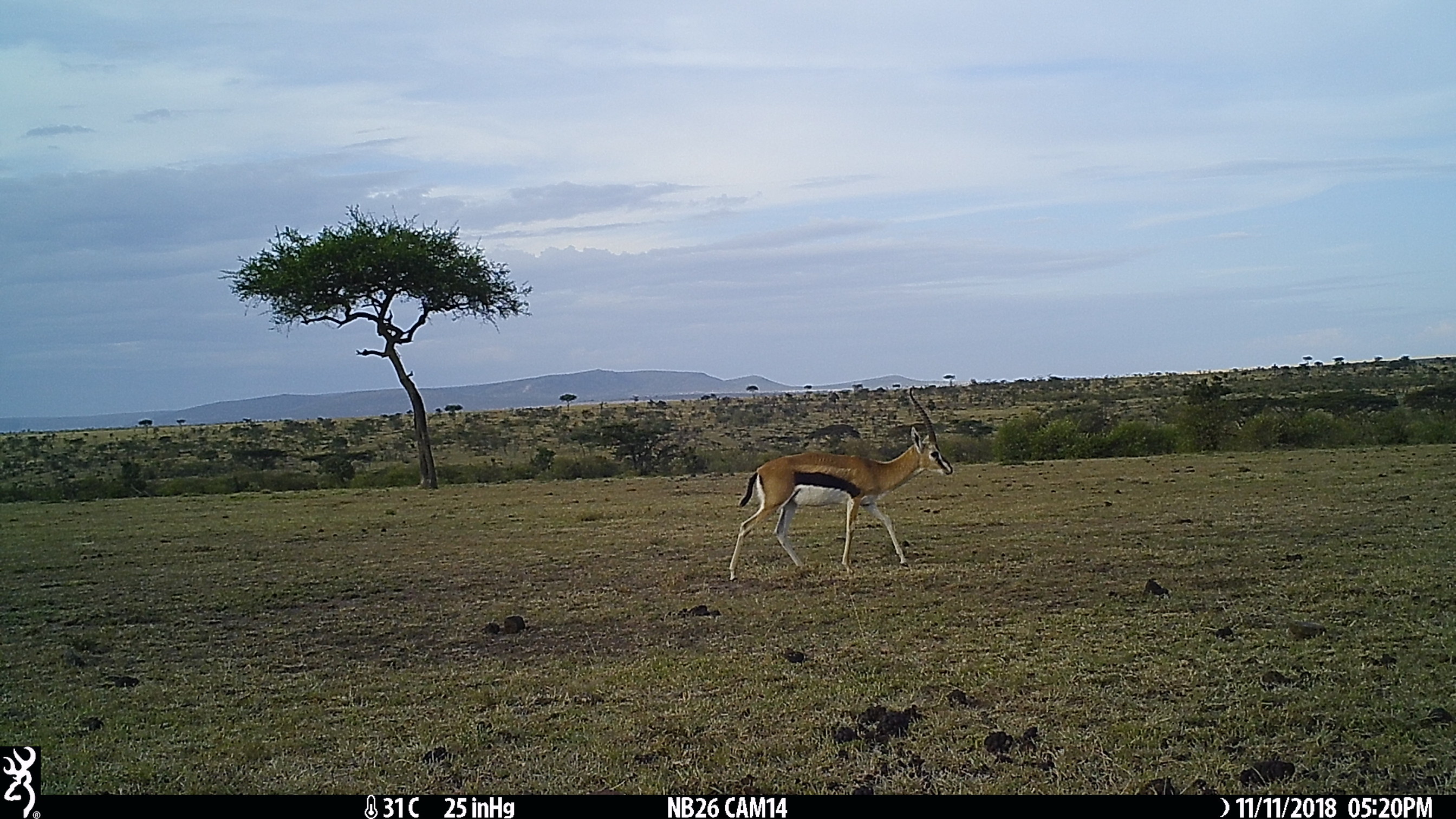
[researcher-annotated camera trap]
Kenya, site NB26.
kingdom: Animalia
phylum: Chordata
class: Mammalia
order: Artiodactyla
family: Bovidae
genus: Eudorcas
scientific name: Eudorcas thomsonii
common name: thomon's gazelle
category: gazelle thomsons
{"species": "gazelle thomsons (thomon's gazelle) (Eudorcas thomsonii)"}